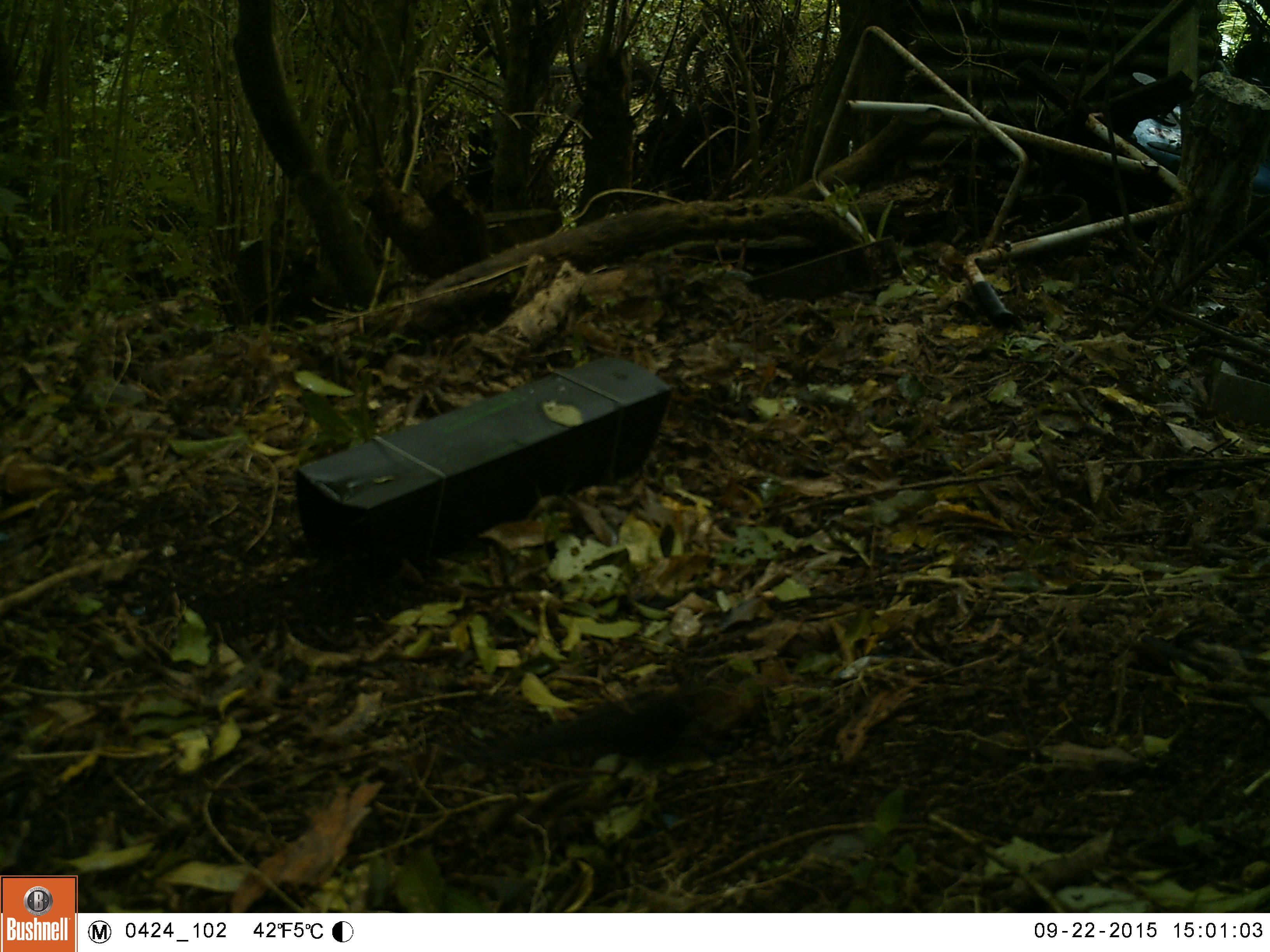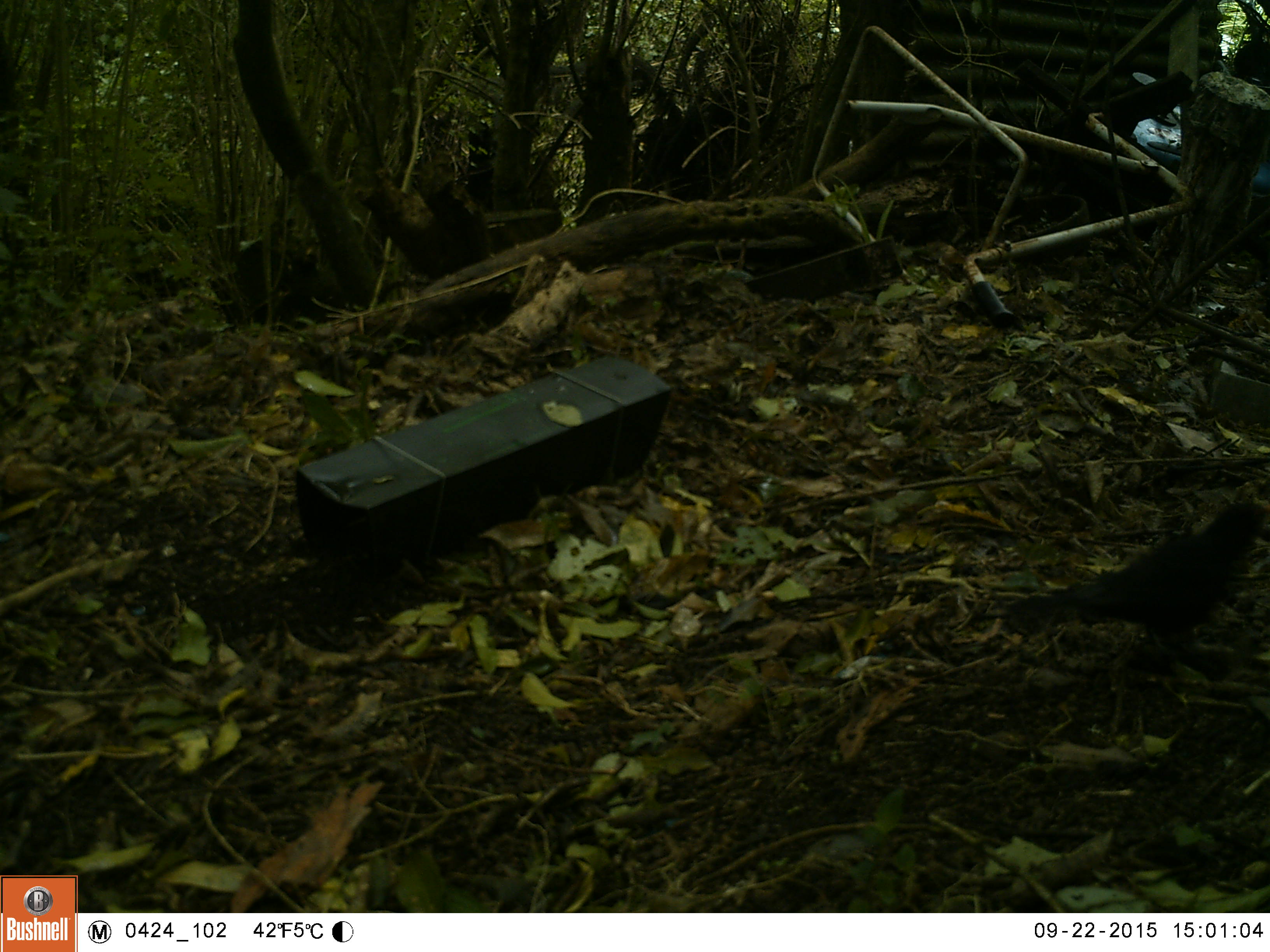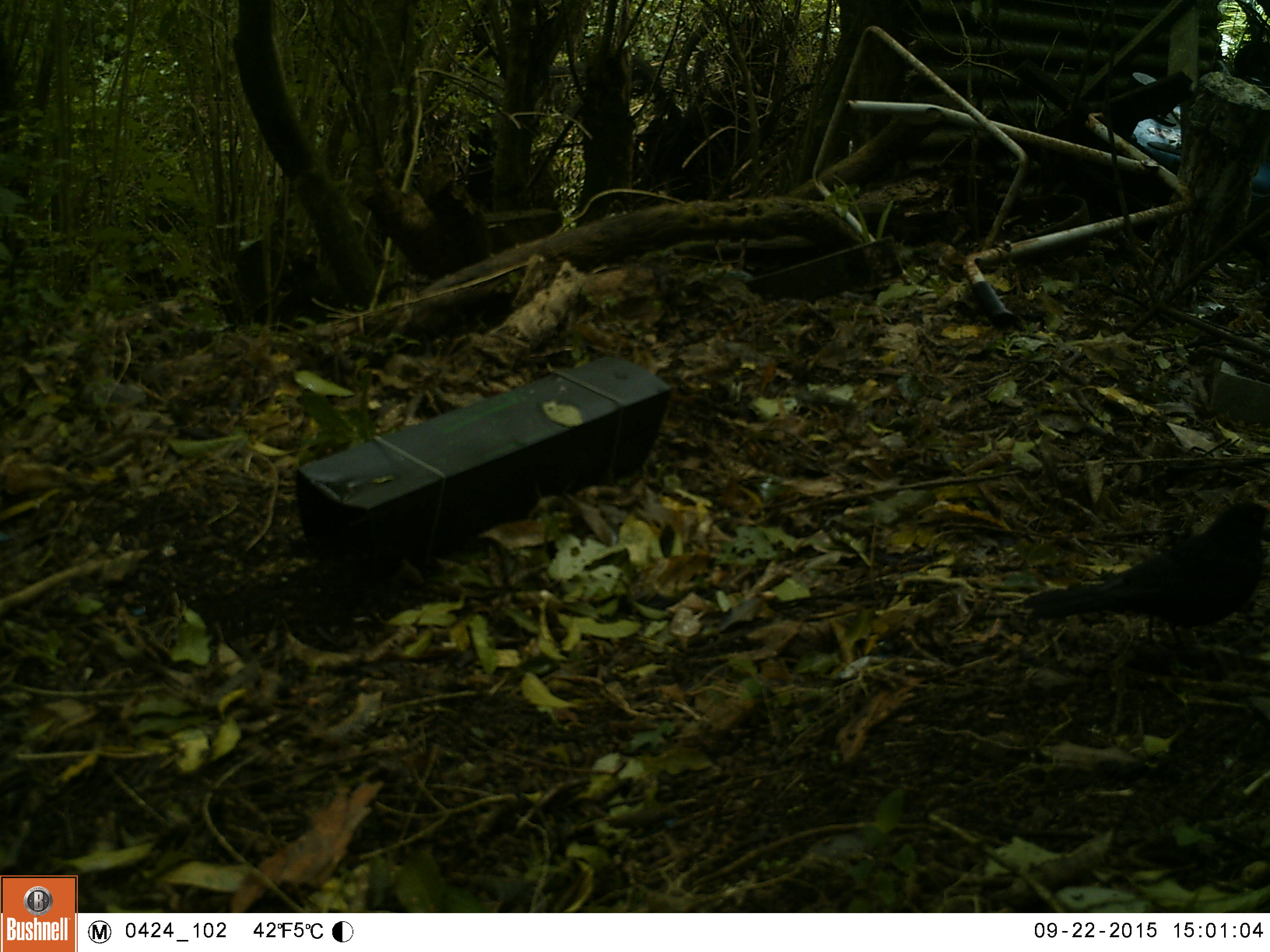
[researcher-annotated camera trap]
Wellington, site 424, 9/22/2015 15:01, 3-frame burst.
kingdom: Animalia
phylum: Chordata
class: Aves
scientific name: Aves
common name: bird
Bird (Aves).